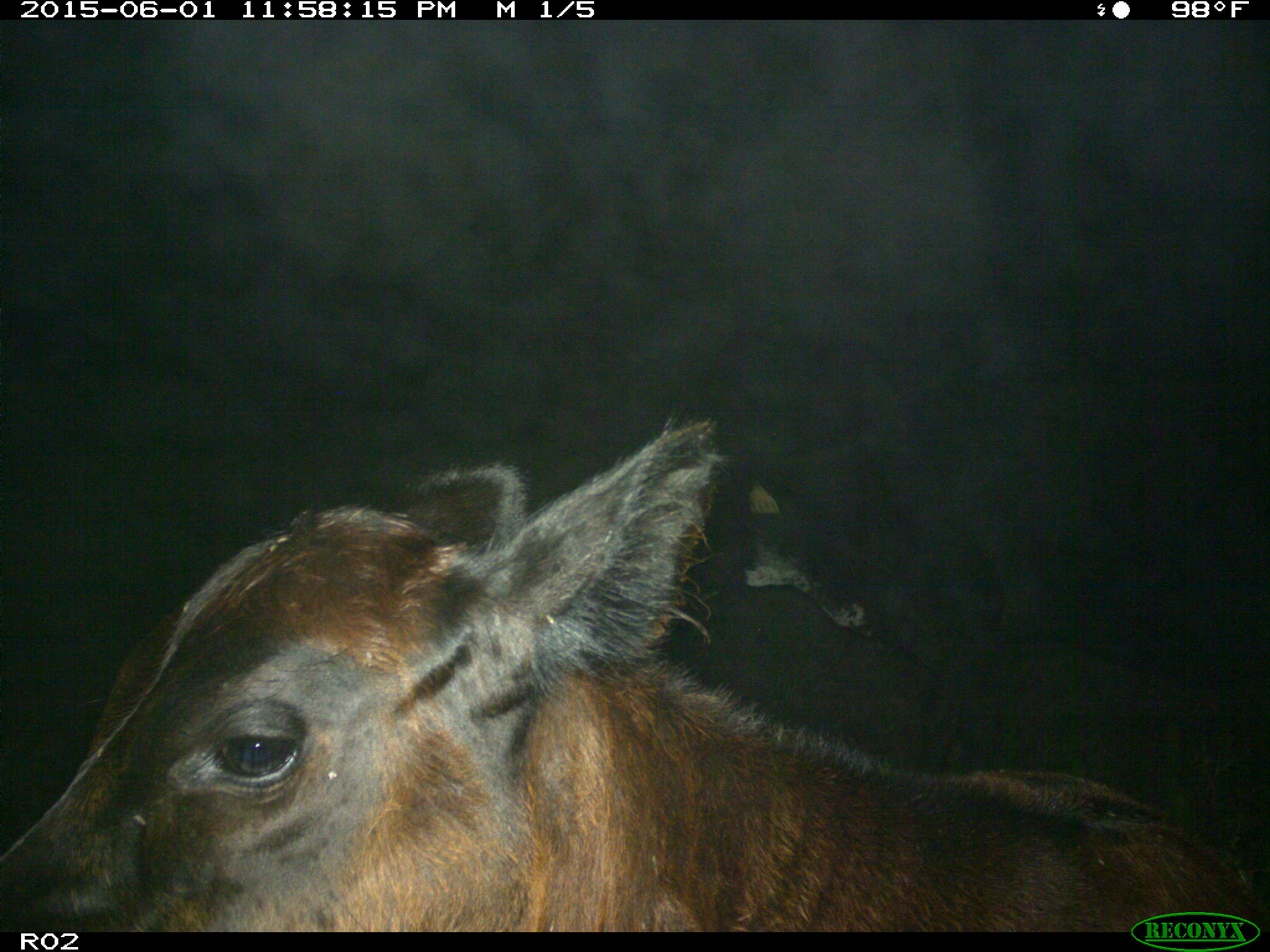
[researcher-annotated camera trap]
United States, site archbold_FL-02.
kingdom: Animalia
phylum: Chordata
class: Mammalia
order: Artiodactyla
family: Bovidae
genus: Bos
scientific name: Bos taurus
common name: domestic cow